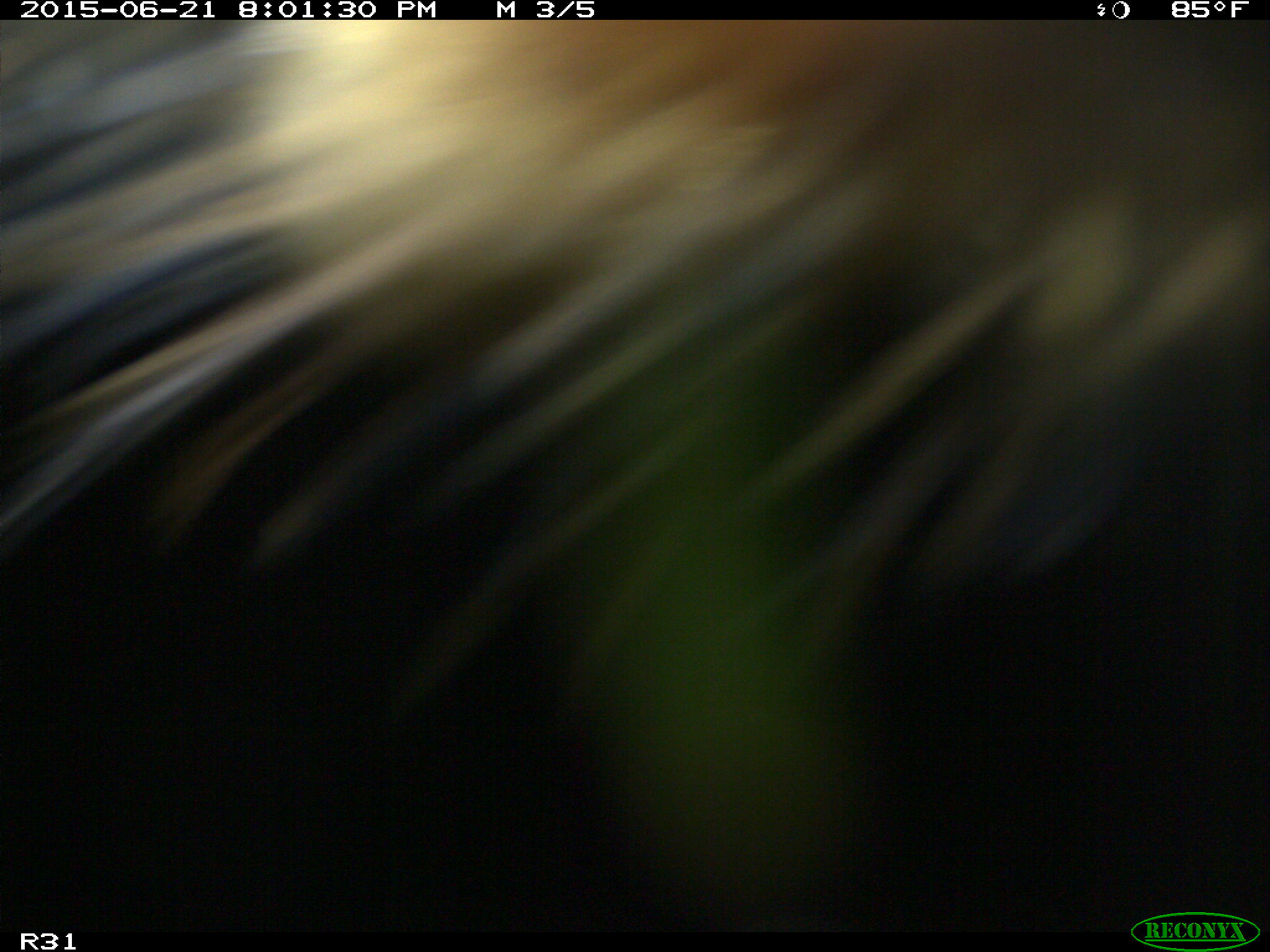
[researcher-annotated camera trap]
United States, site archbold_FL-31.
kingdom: Animalia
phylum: Chordata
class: Mammalia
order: Artiodactyla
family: Bovidae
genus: Bos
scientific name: Bos taurus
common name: domestic cow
Bos taurus (domestic cow).